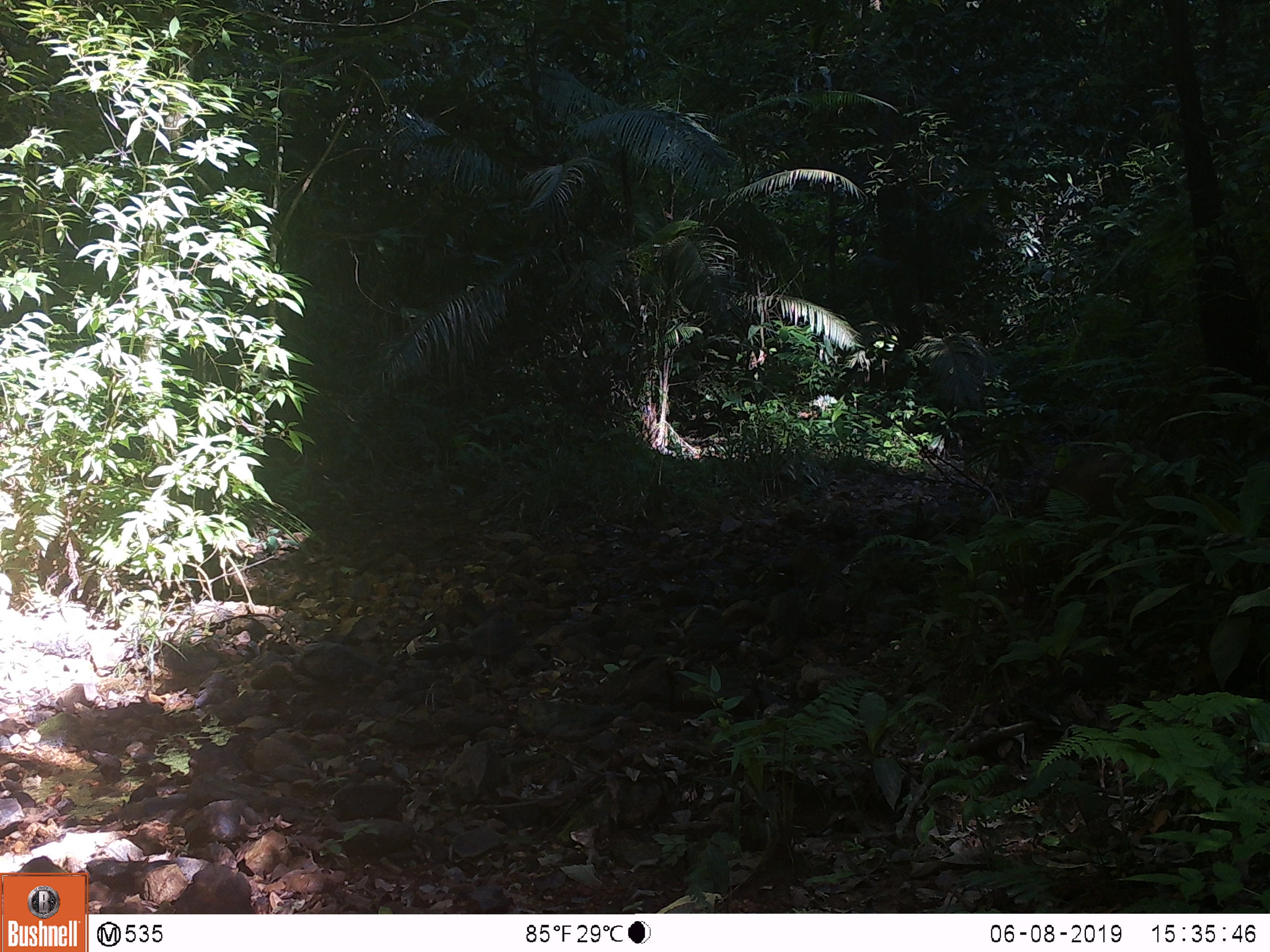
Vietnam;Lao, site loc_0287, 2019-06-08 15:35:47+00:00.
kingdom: Animalia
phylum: Chordata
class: Mammalia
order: Artiodactyla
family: Suidae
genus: Sus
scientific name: Sus scrofa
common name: eurasian wild pig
Eurasian wild pig (Sus scrofa). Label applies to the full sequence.